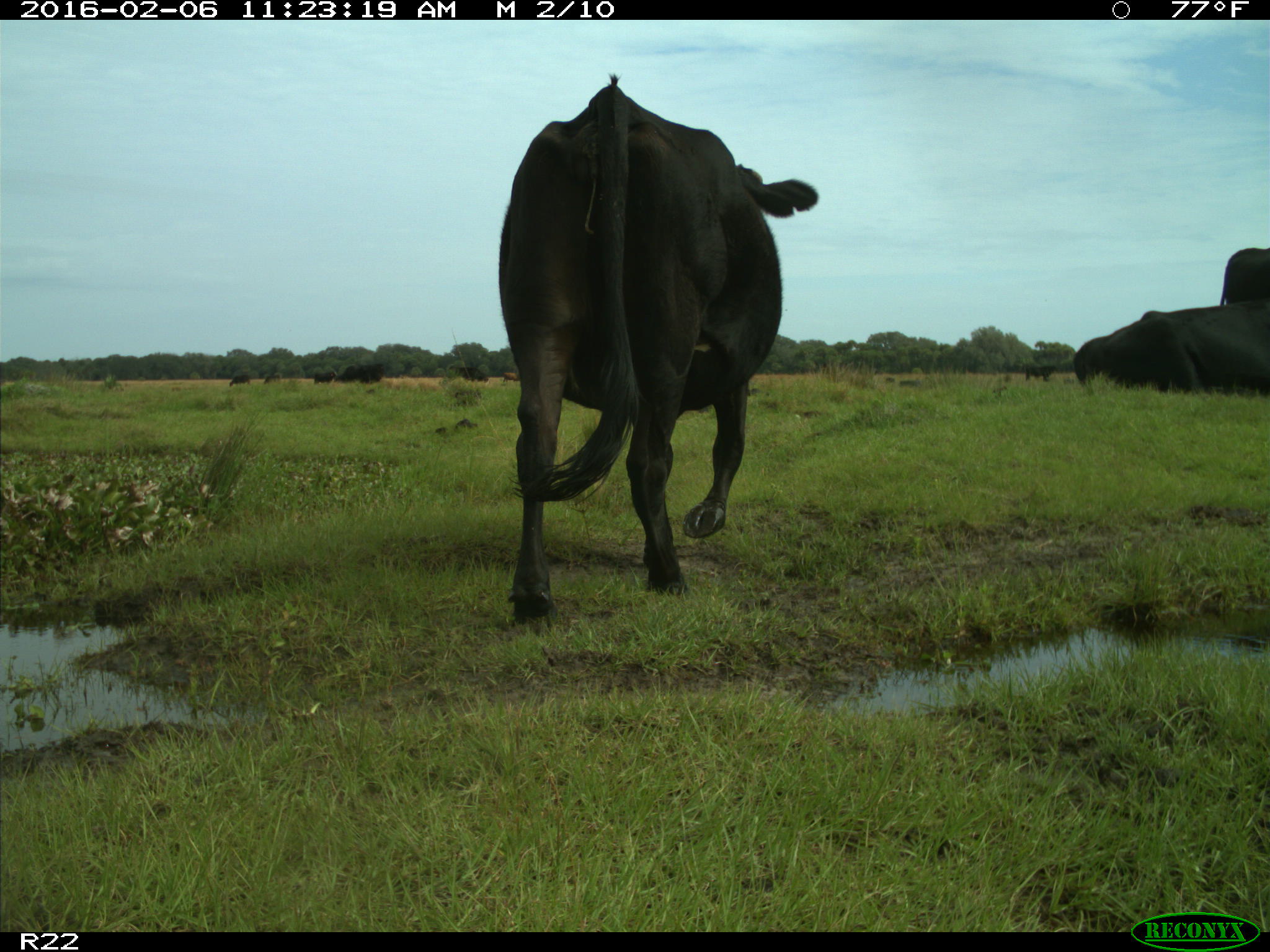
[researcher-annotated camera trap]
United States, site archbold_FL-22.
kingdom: Animalia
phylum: Chordata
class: Mammalia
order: Artiodactyla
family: Bovidae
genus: Bos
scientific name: Bos taurus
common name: domestic cow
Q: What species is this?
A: Bos taurus (domestic cow).